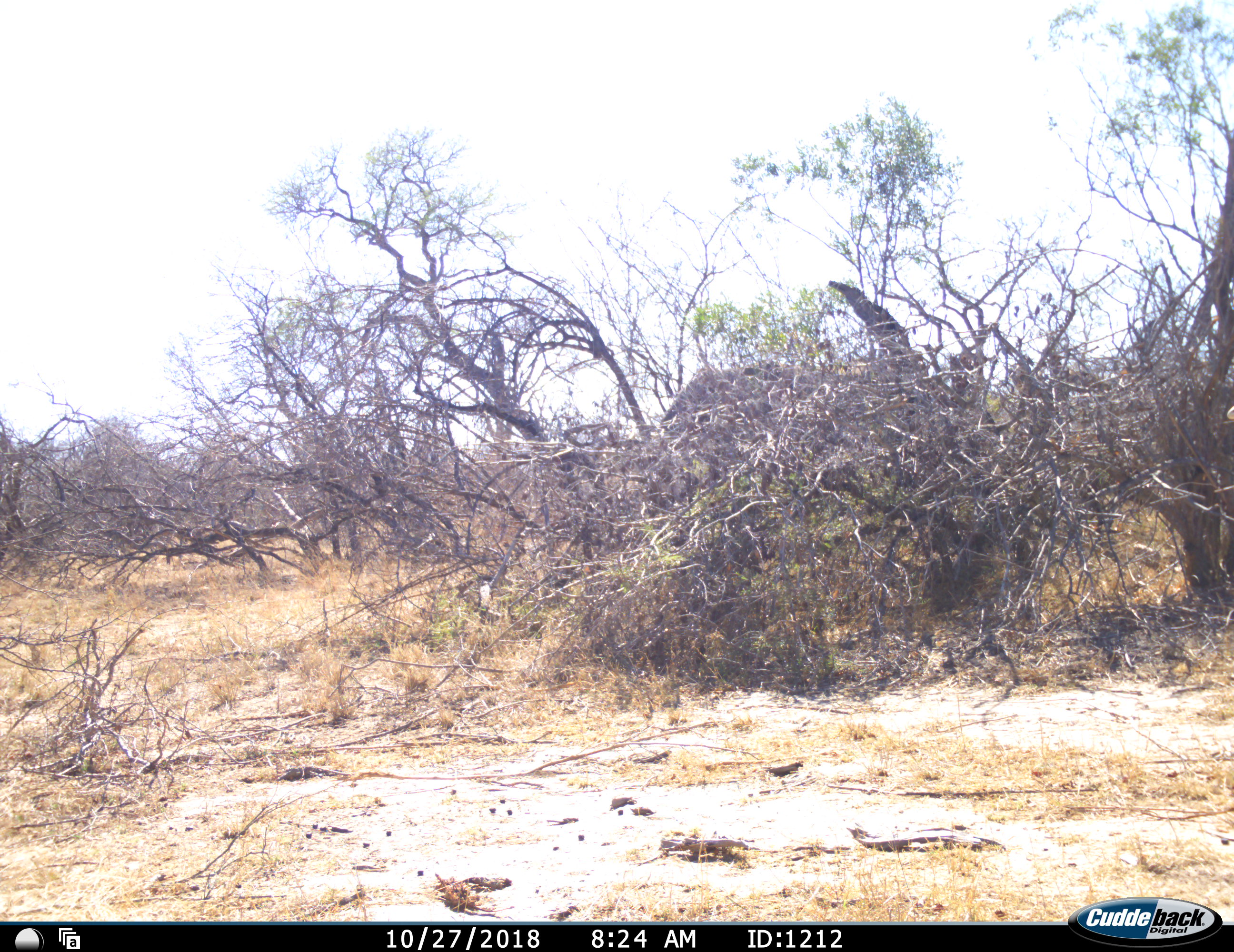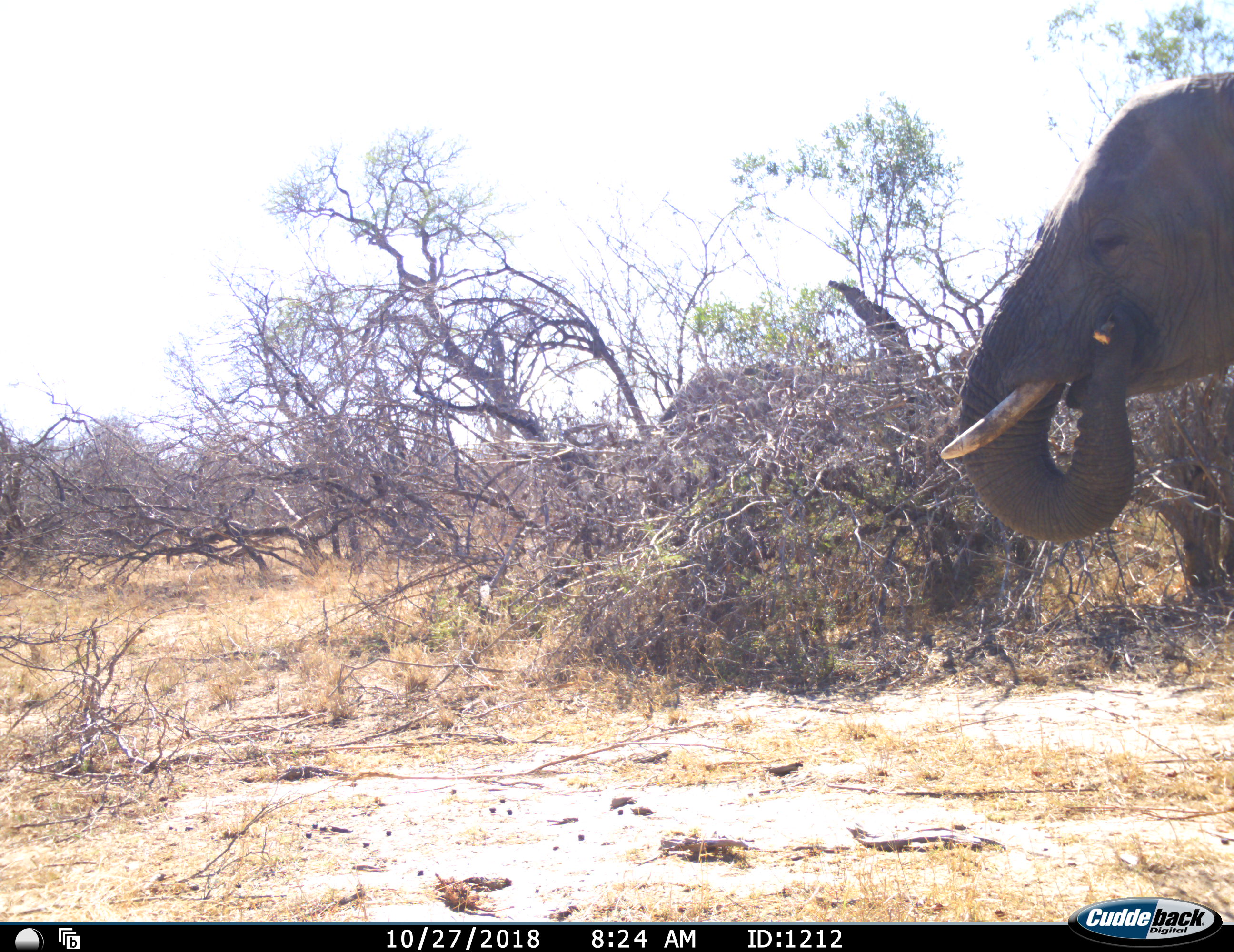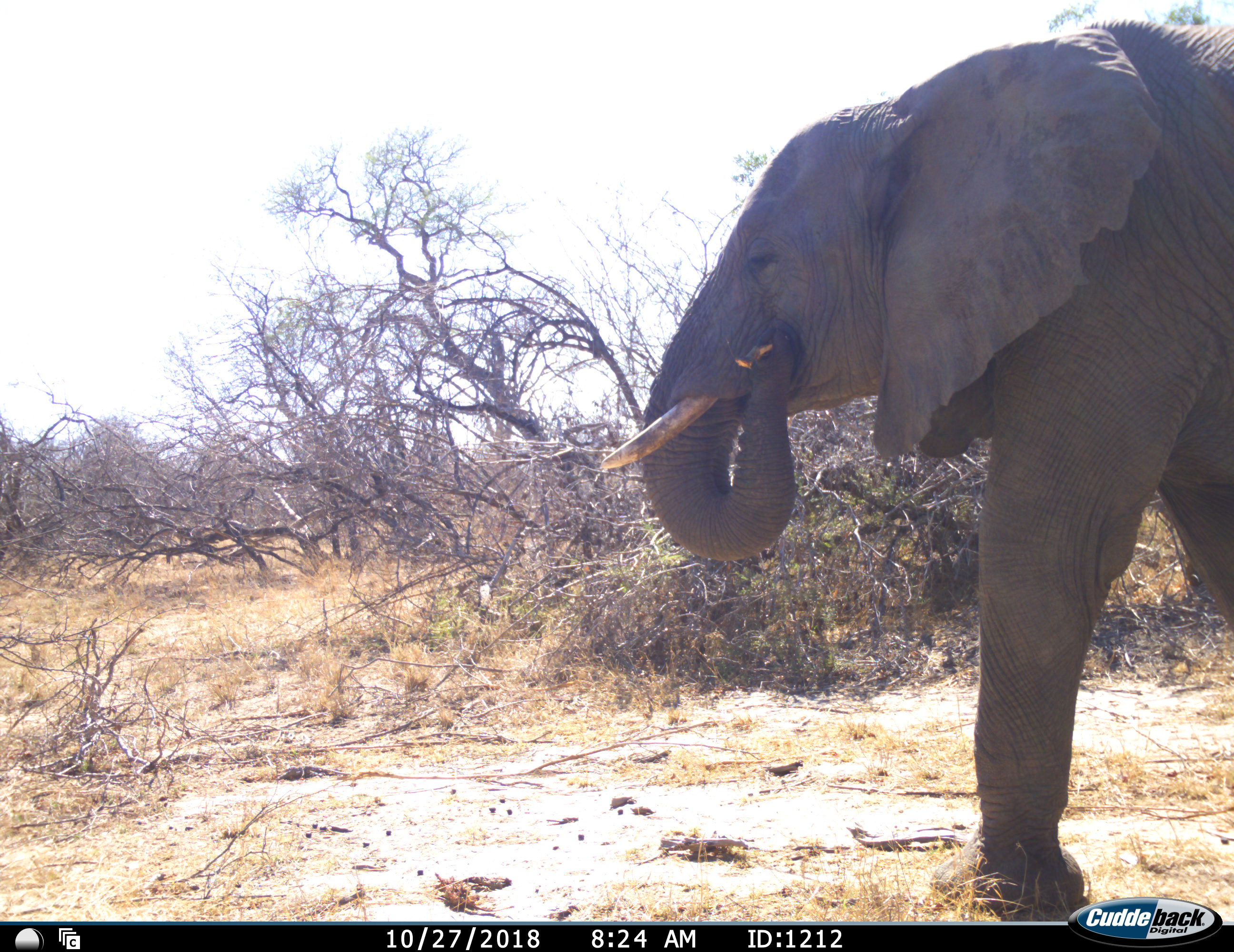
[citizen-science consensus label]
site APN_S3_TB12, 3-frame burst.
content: unidentified animal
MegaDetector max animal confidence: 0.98